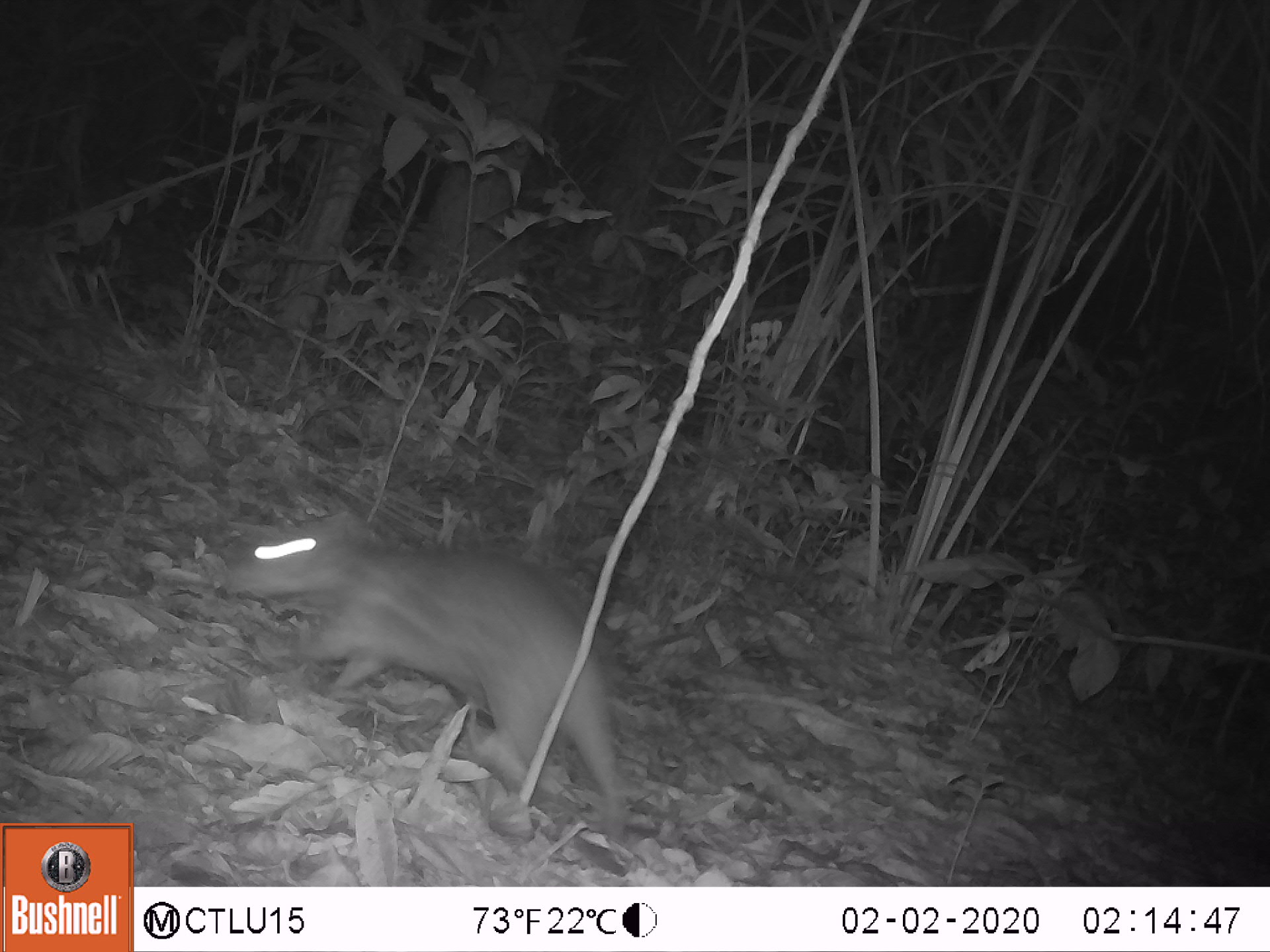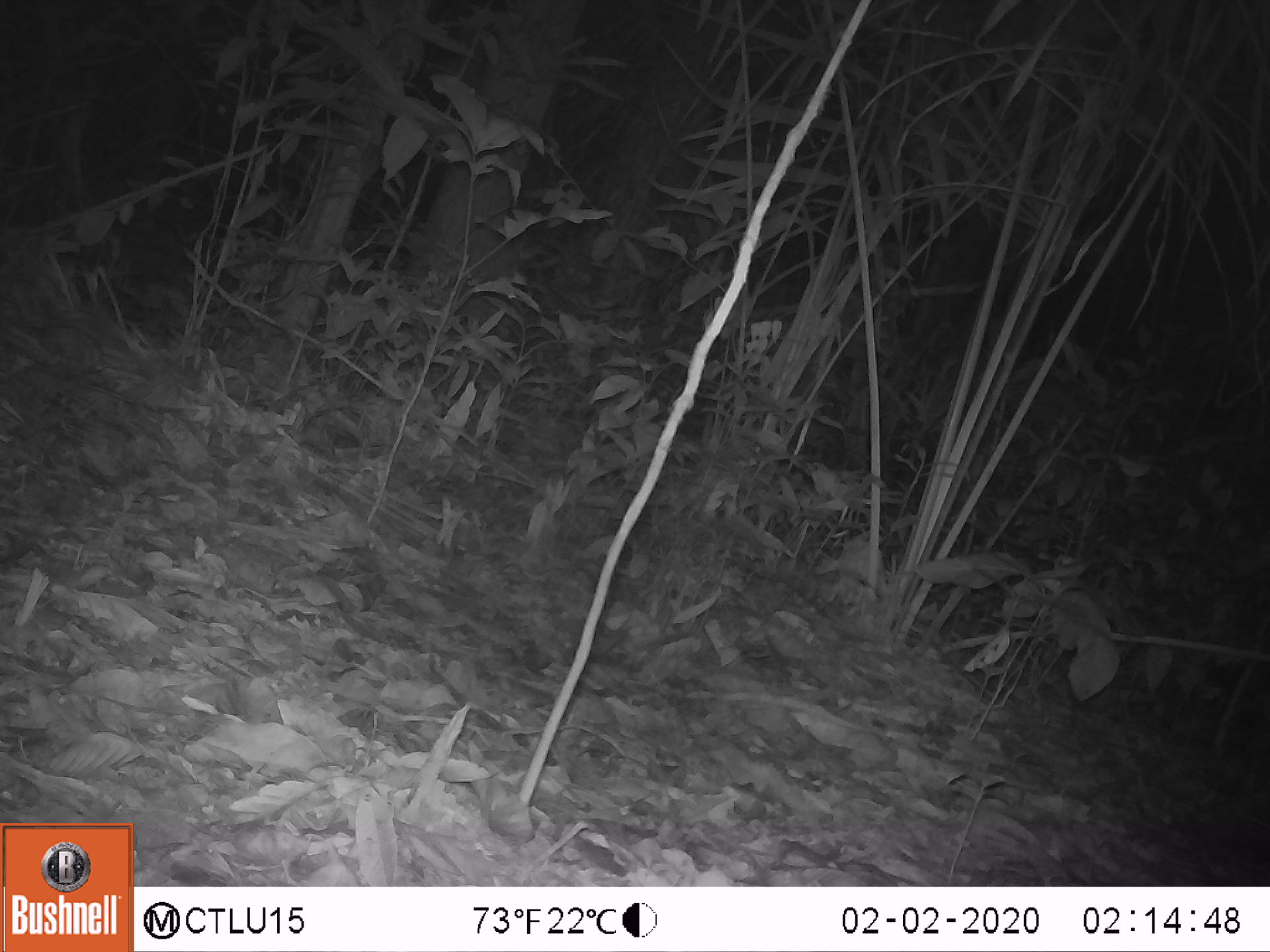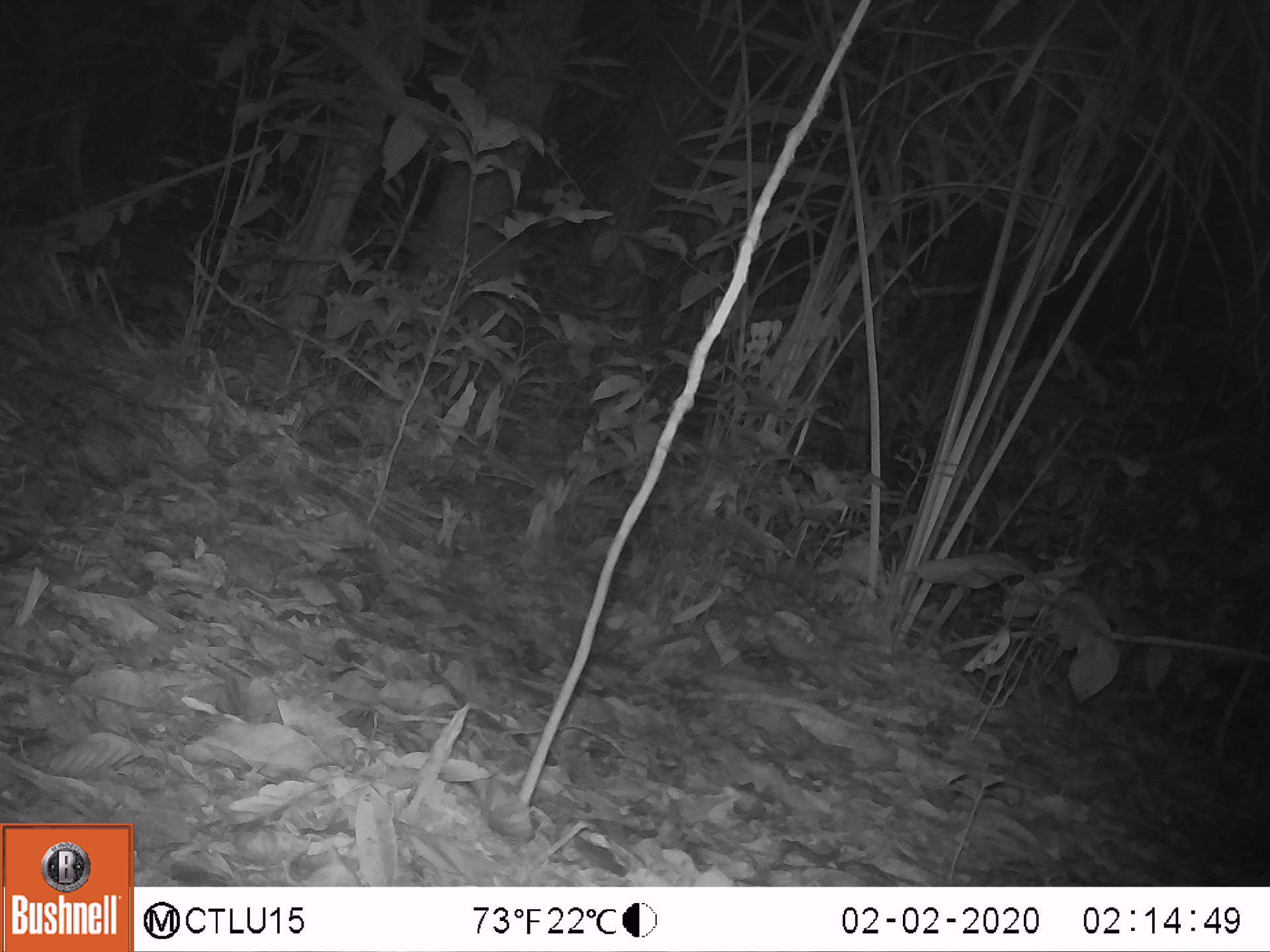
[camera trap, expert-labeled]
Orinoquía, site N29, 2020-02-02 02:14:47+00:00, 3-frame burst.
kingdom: Animalia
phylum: Chordata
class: Mammalia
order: Rodentia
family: Cuniculidae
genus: Cuniculus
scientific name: Cuniculus paca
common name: spotted paca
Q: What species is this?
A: Spotted paca (Cuniculus paca).